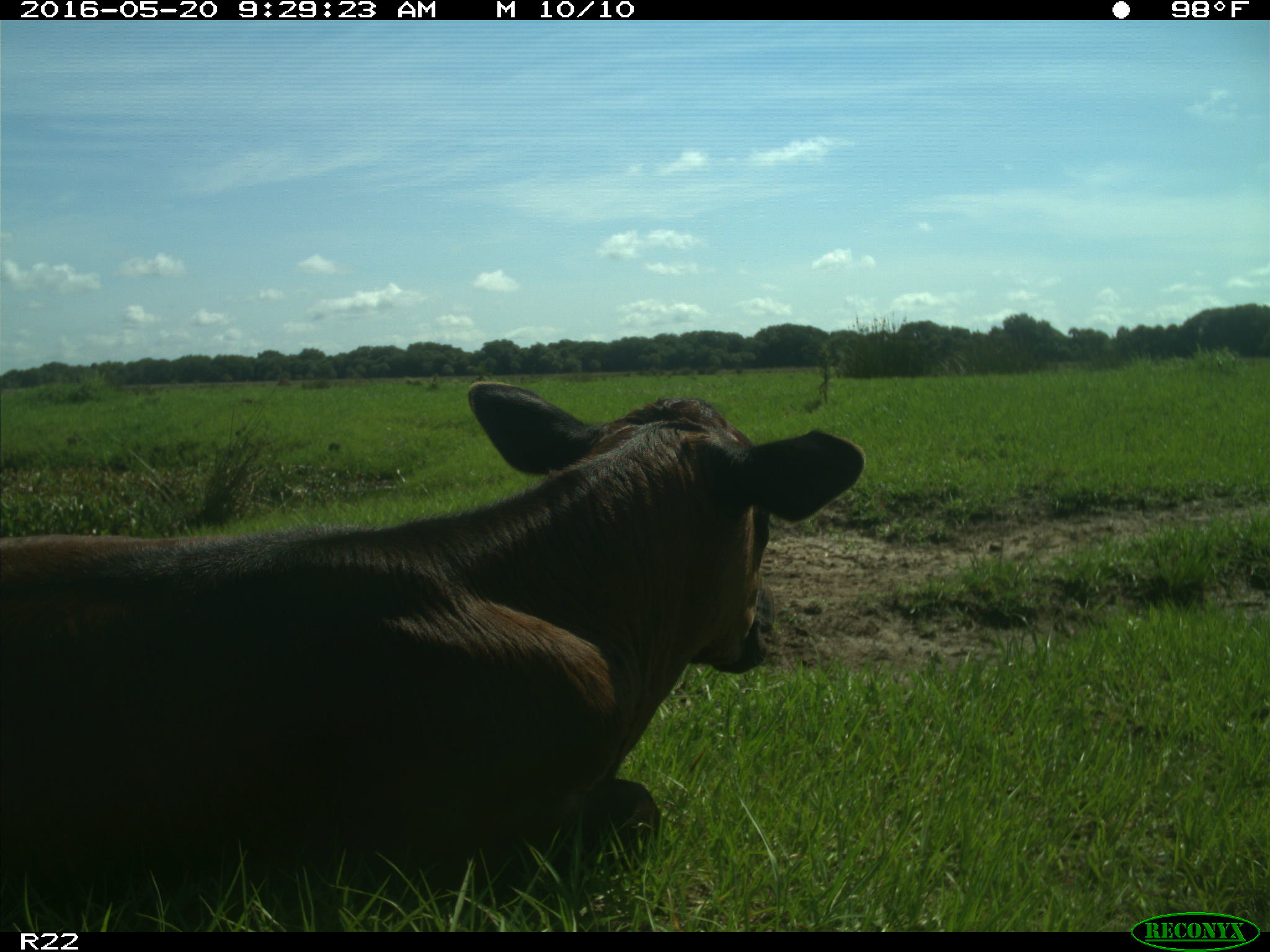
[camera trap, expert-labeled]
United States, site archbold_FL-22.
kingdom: Animalia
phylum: Chordata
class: Mammalia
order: Artiodactyla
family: Bovidae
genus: Bos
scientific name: Bos taurus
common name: domestic cow